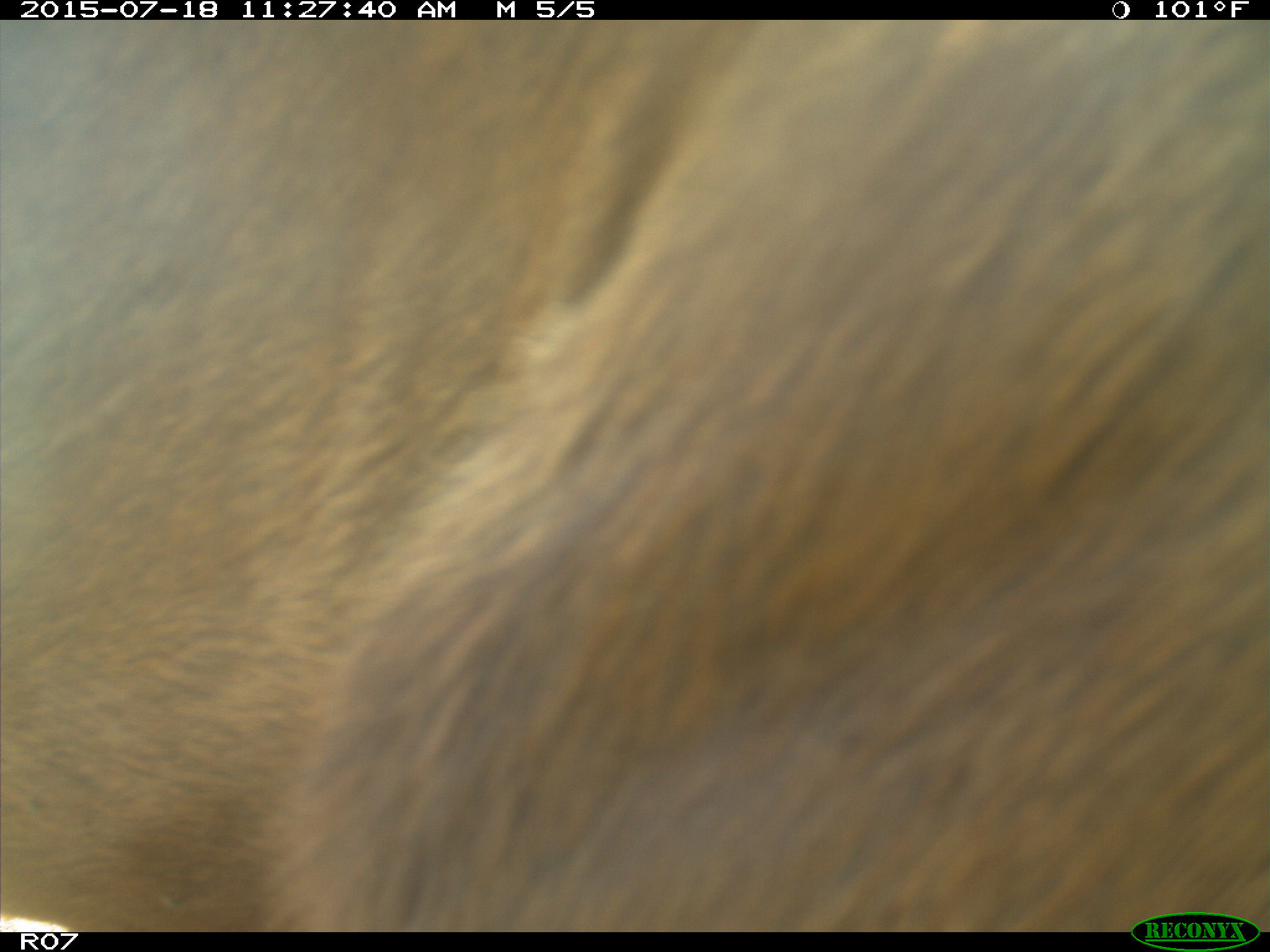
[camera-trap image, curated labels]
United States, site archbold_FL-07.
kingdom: Animalia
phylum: Chordata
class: Mammalia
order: Artiodactyla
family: Bovidae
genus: Bos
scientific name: Bos taurus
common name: domestic cow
Bos taurus (domestic cow).